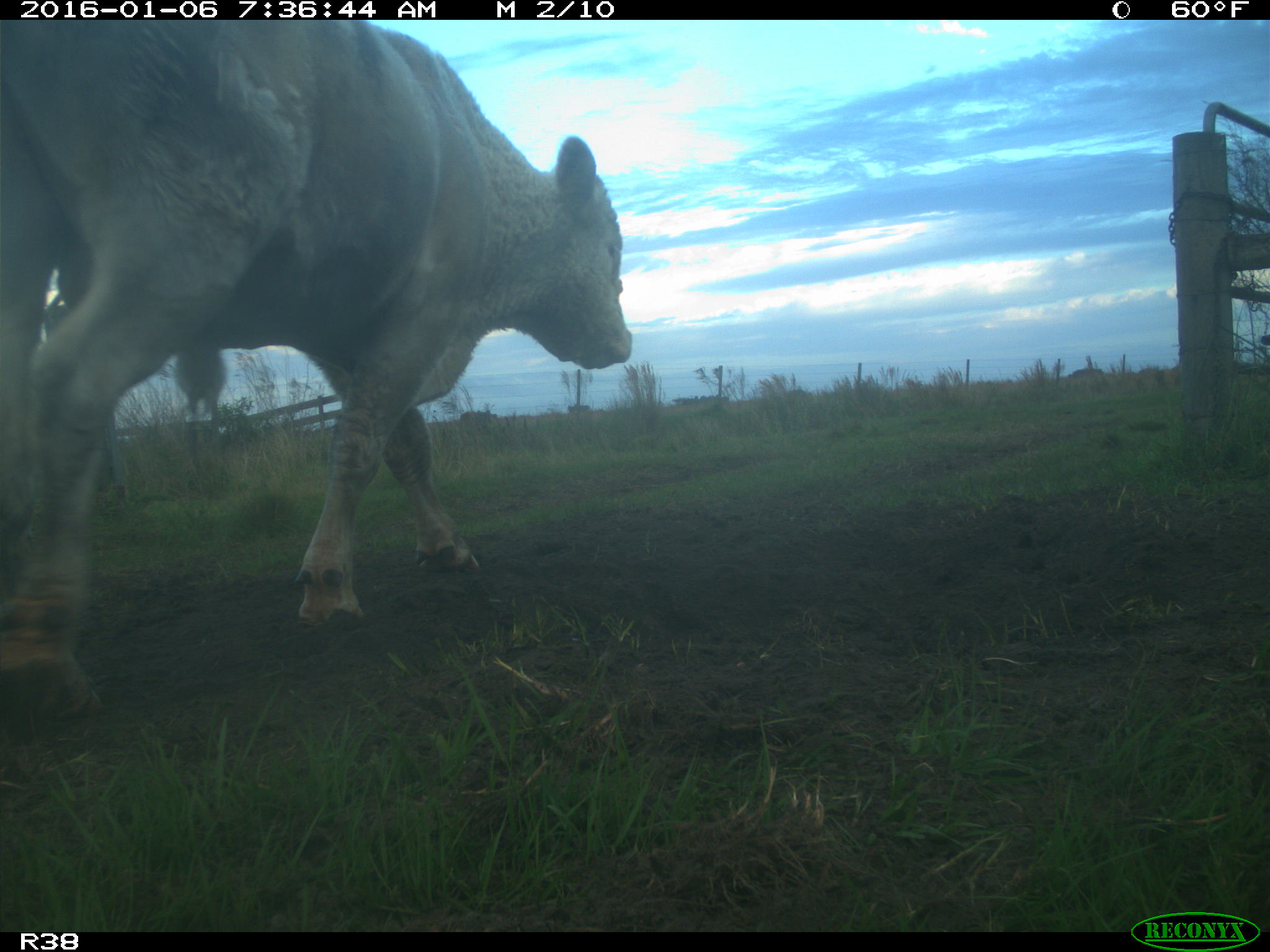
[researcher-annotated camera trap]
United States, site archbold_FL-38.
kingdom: Animalia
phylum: Chordata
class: Mammalia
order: Artiodactyla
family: Bovidae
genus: Bos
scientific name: Bos taurus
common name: domestic cow